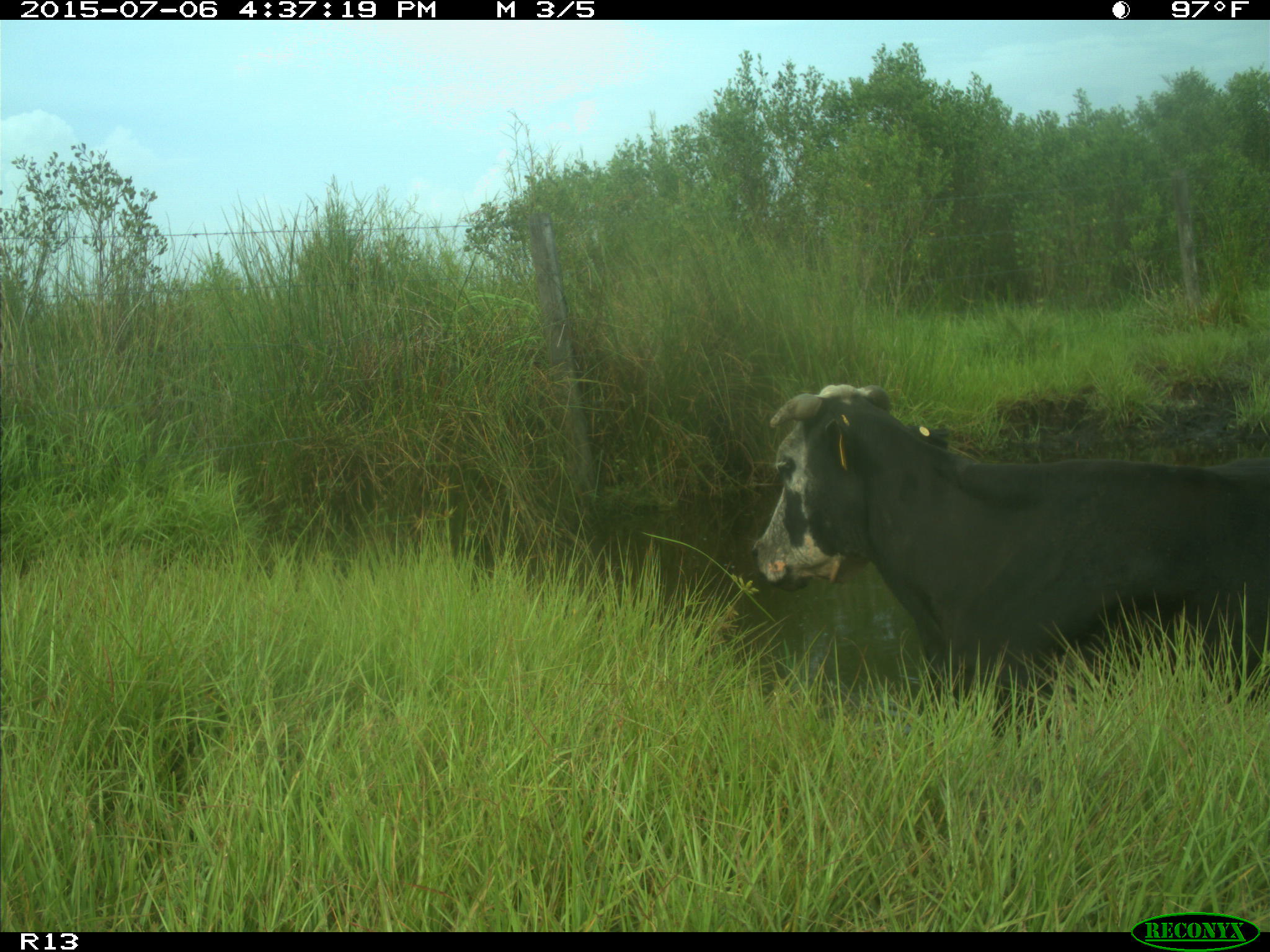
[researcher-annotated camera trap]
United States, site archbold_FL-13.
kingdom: Animalia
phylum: Chordata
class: Mammalia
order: Artiodactyla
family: Bovidae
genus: Bos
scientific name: Bos taurus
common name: domestic cow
Bos taurus (domestic cow).